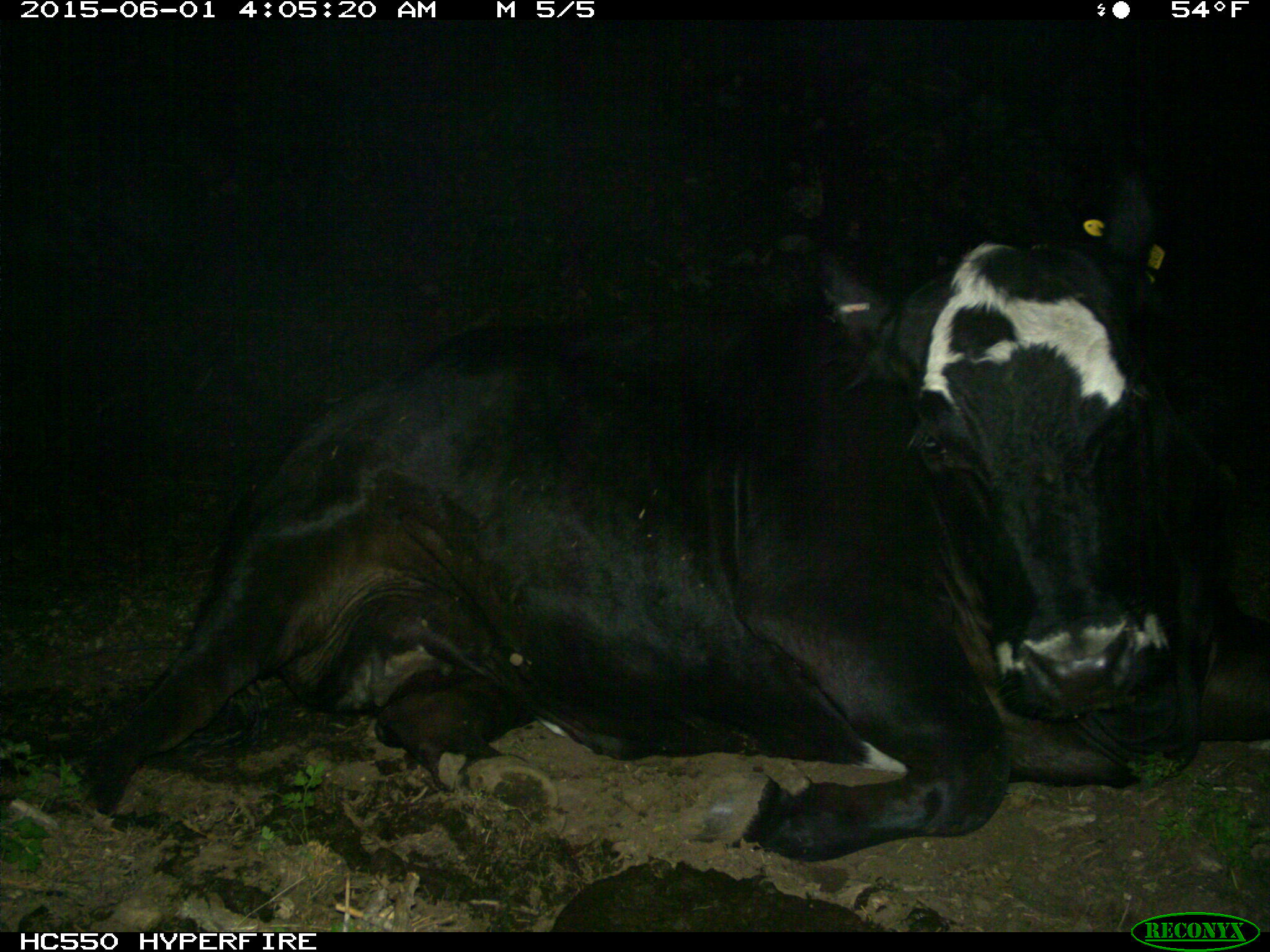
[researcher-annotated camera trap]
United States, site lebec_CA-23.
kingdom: Animalia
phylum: Chordata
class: Mammalia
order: Artiodactyla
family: Bovidae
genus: Bos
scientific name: Bos taurus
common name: domestic cow